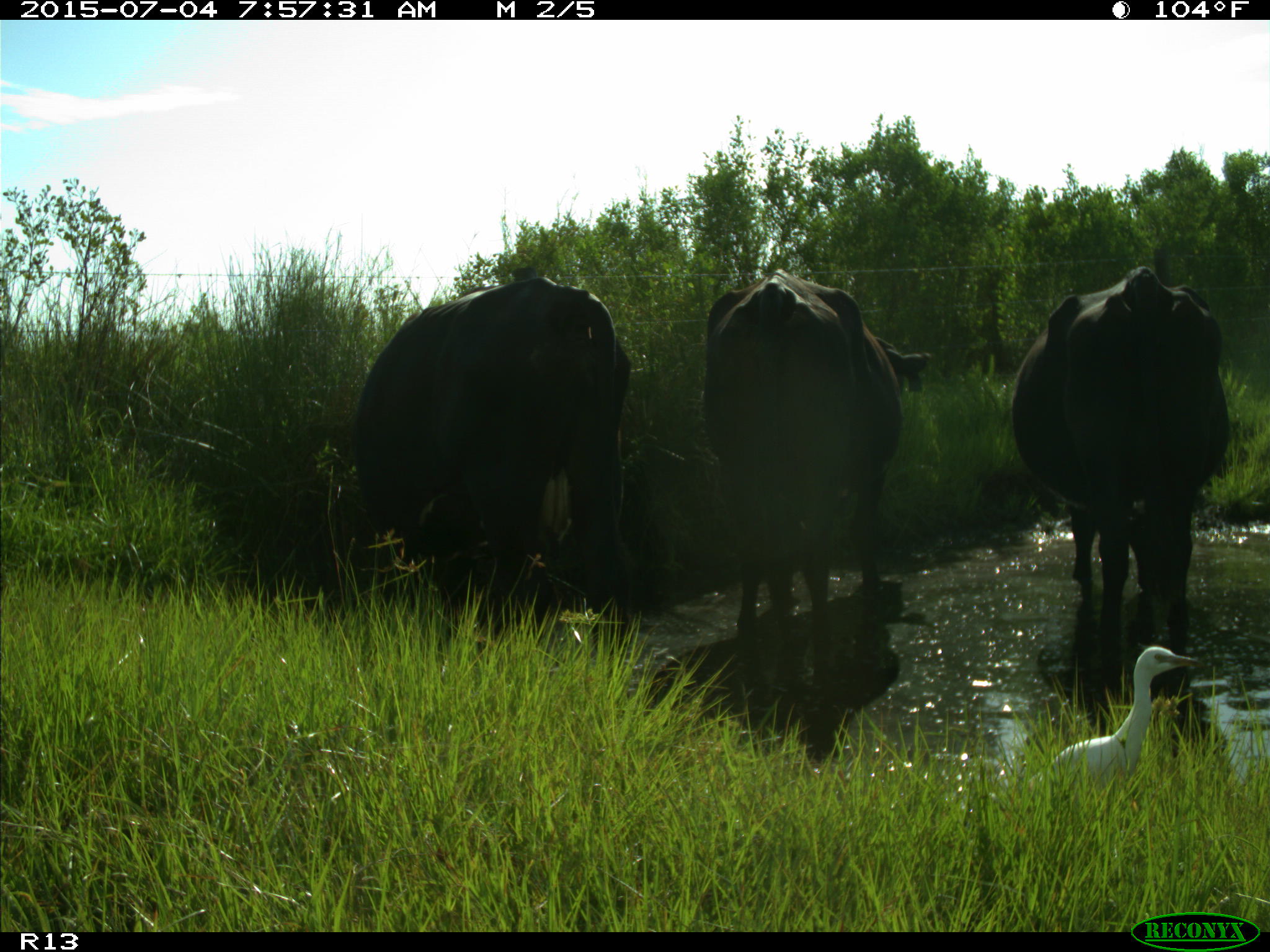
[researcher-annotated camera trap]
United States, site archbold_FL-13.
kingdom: Animalia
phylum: Chordata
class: Mammalia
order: Artiodactyla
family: Bovidae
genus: Bos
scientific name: Bos taurus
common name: domestic cow